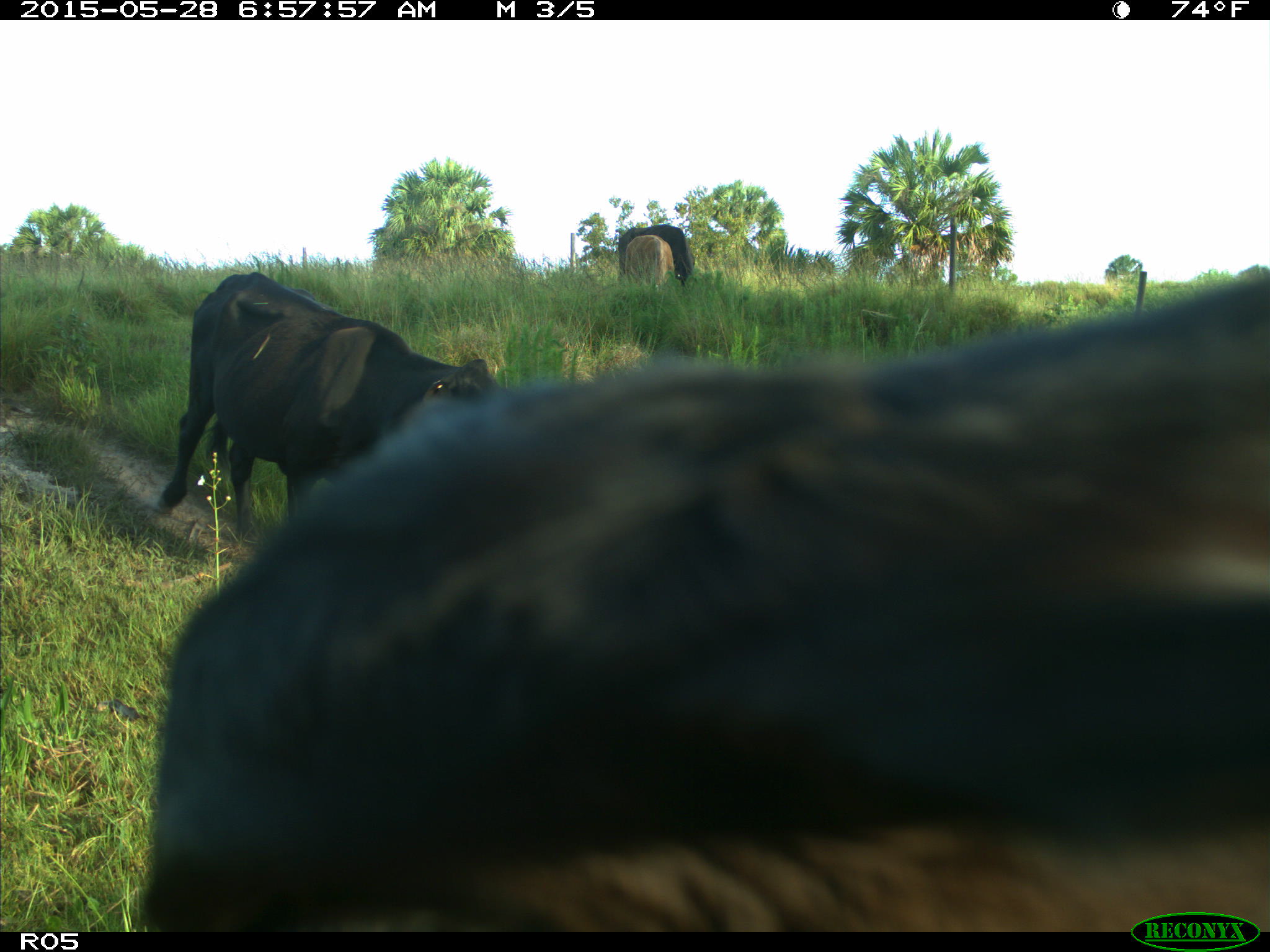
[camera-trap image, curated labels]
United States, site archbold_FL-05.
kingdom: Animalia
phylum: Chordata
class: Mammalia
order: Artiodactyla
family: Bovidae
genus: Bos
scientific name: Bos taurus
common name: domestic cow